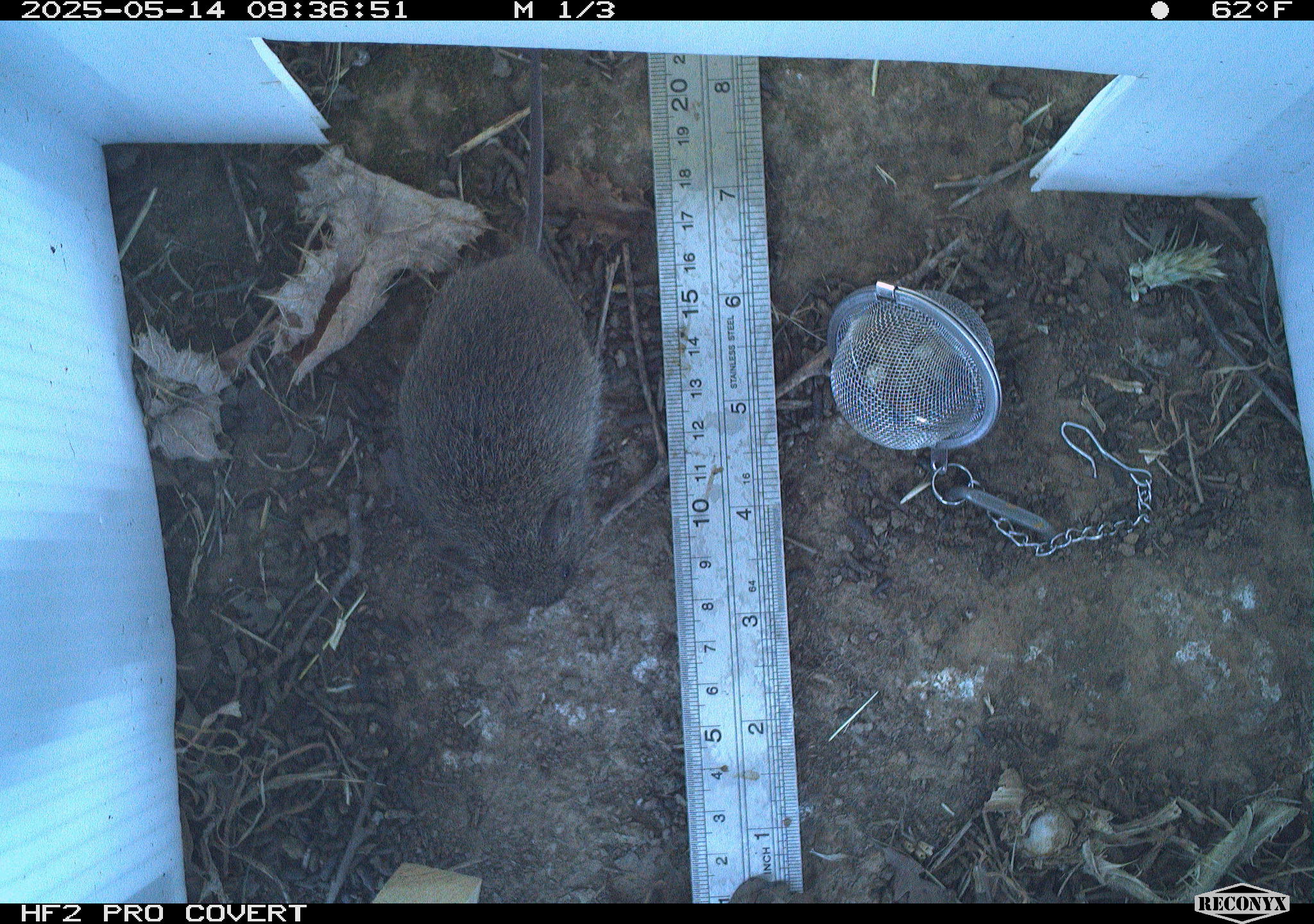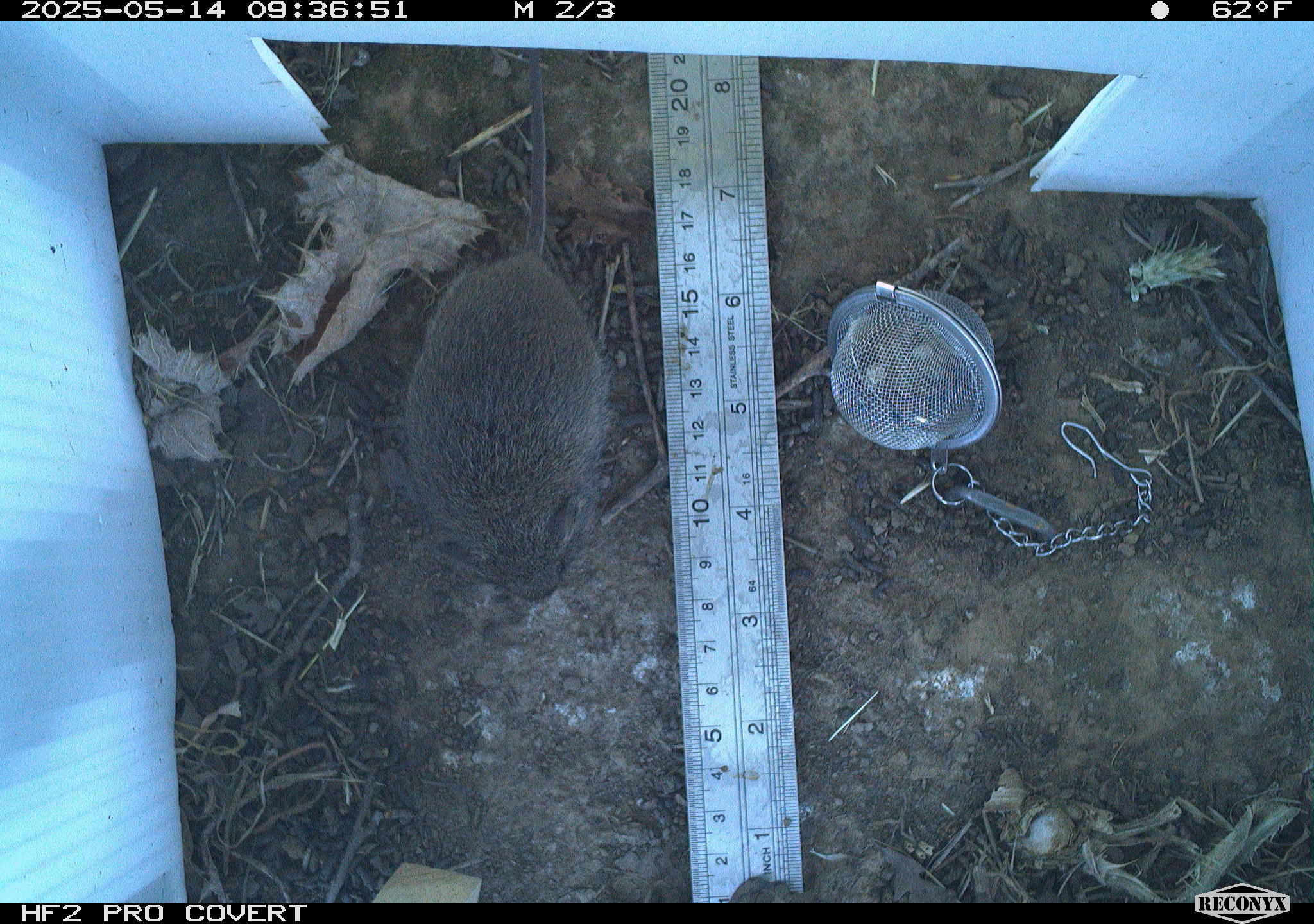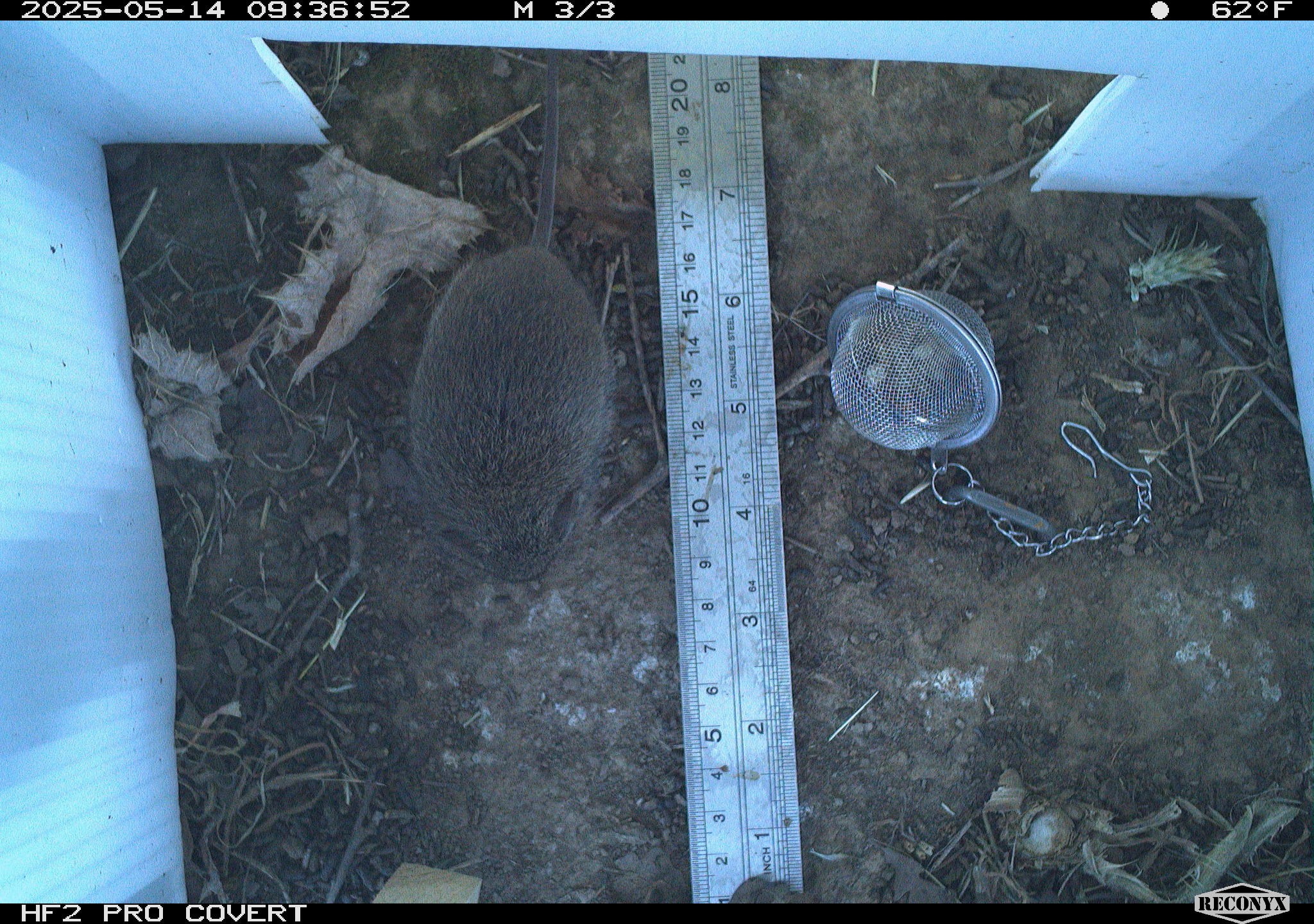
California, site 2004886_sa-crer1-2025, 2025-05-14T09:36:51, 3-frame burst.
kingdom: Animalia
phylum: Chordata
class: Mammalia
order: Rodentia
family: Cricetidae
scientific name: Arvicolinae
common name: voles, lemmings, and muskrats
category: arvicolinae subfamily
Arvicolinae subfamily (voles, lemmings, and muskrats) (Arvicolinae).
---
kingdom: Animalia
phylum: Chordata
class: Mammalia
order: Rodentia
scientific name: Rodentia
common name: rodent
Rodent (Rodentia).